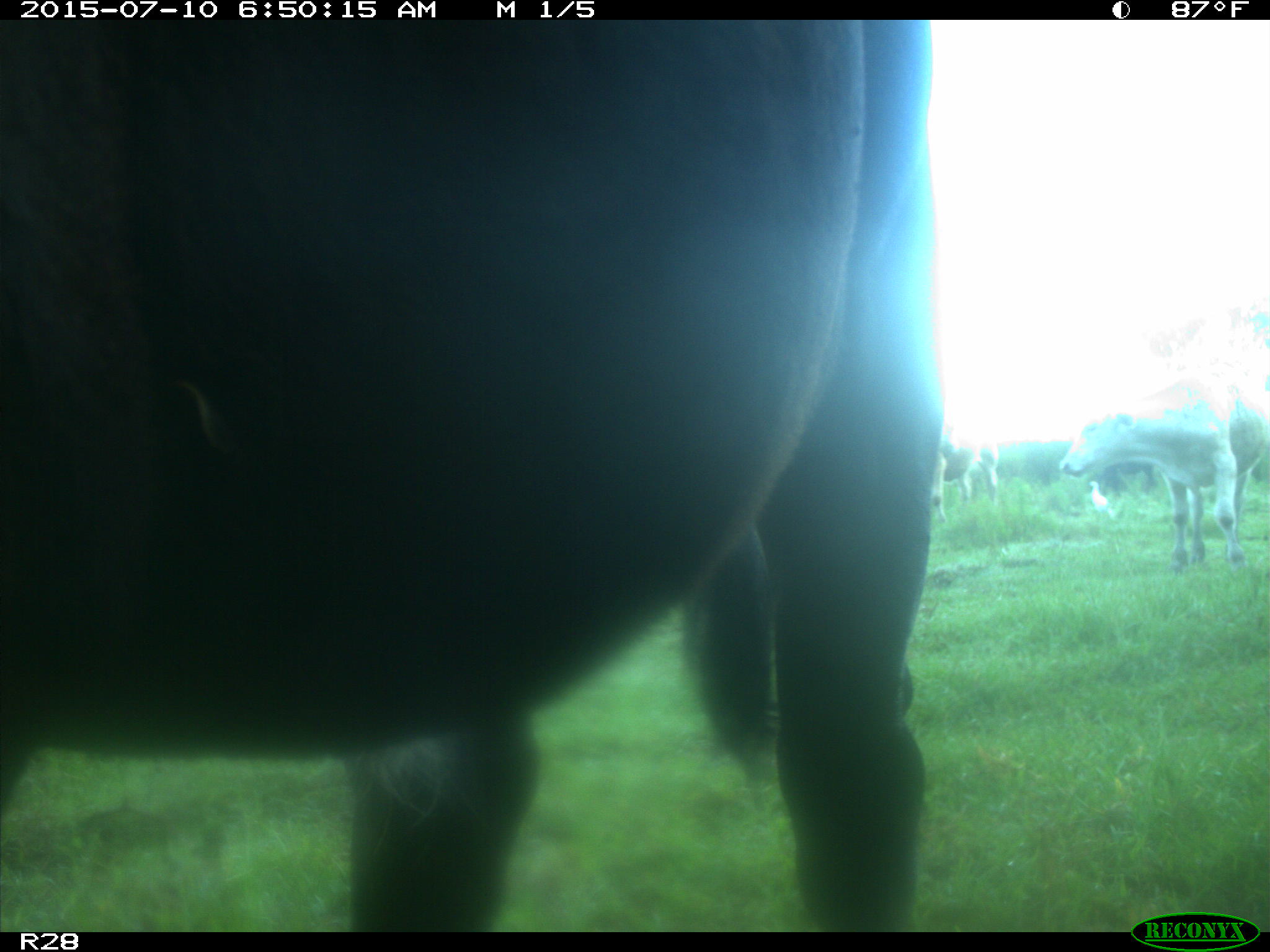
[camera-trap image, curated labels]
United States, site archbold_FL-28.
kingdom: Animalia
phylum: Chordata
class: Mammalia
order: Artiodactyla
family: Bovidae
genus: Bos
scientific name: Bos taurus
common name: domestic cow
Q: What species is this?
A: Bos taurus (domestic cow).